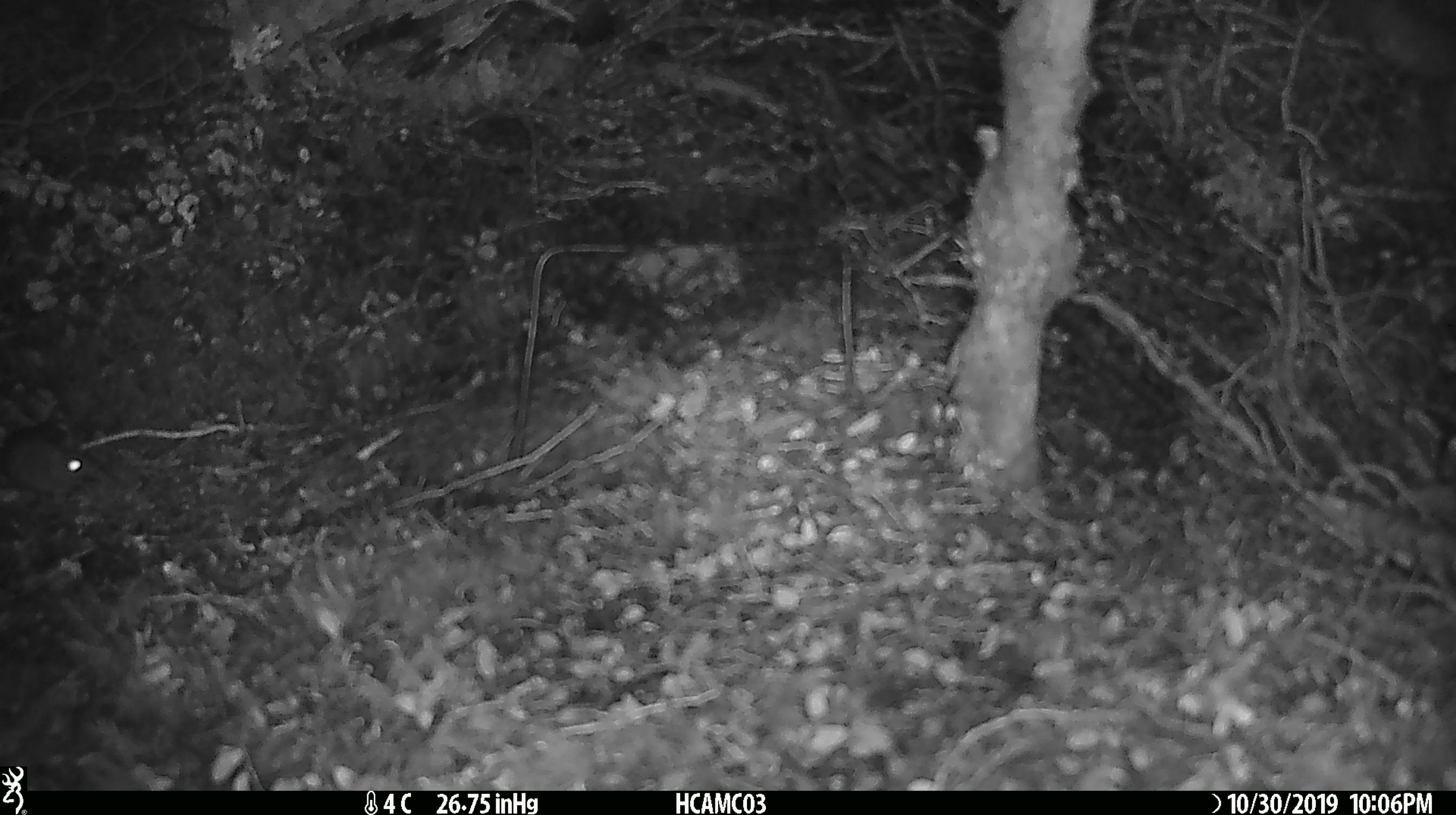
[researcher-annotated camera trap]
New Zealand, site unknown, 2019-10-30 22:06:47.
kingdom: Animalia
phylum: Chordata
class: Mammalia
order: Rodentia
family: Muridae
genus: Mus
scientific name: Mus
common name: mouse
Mouse (Mus).